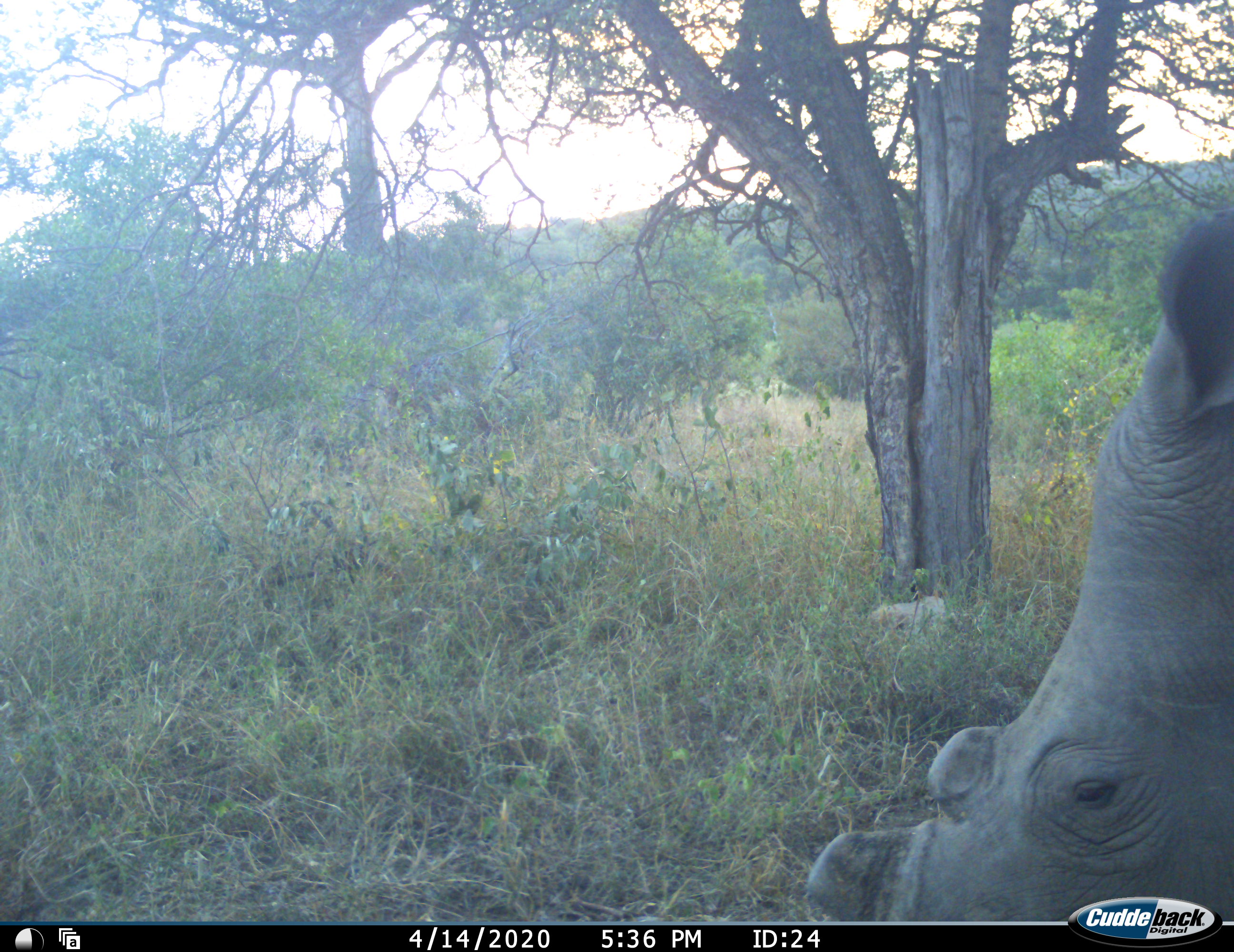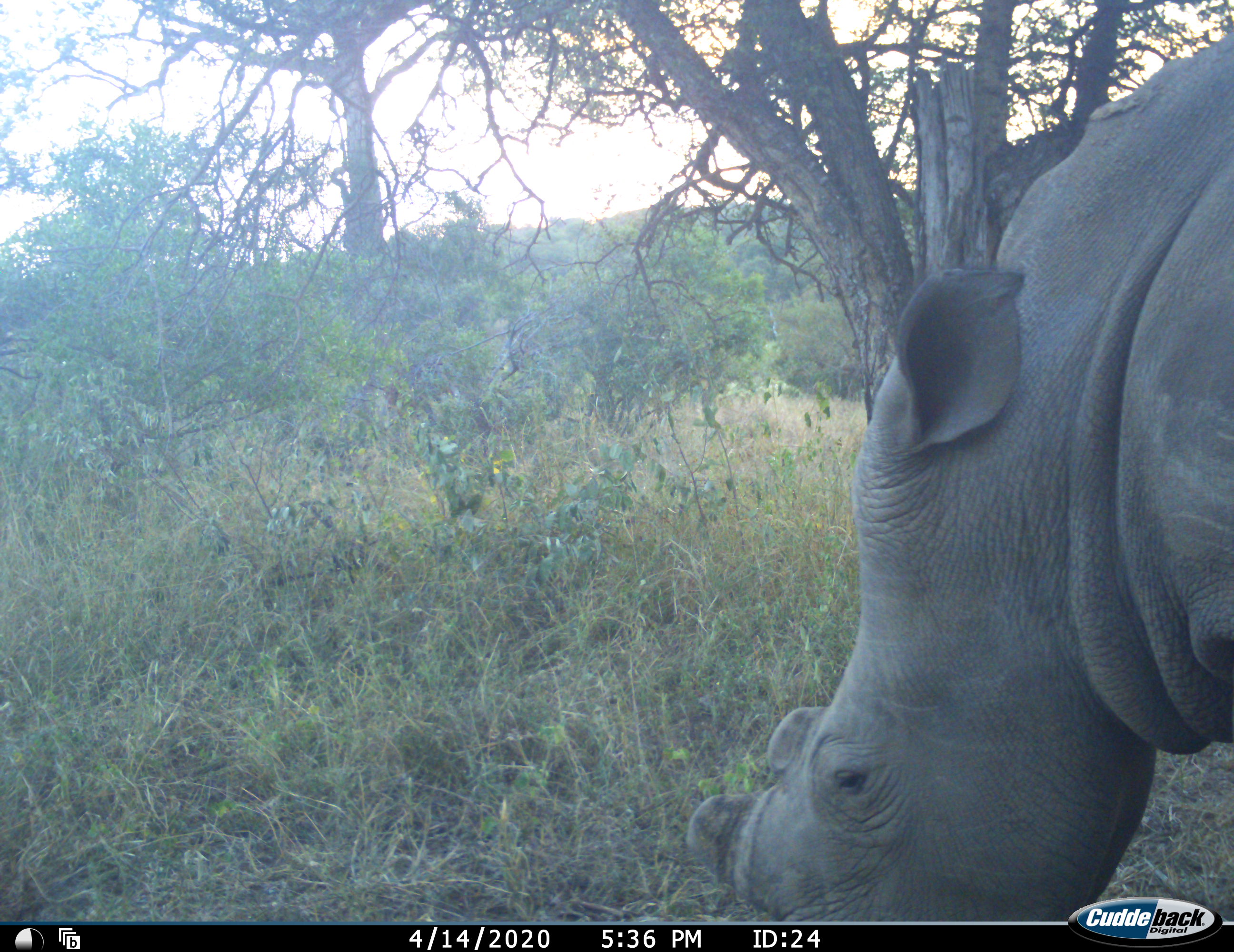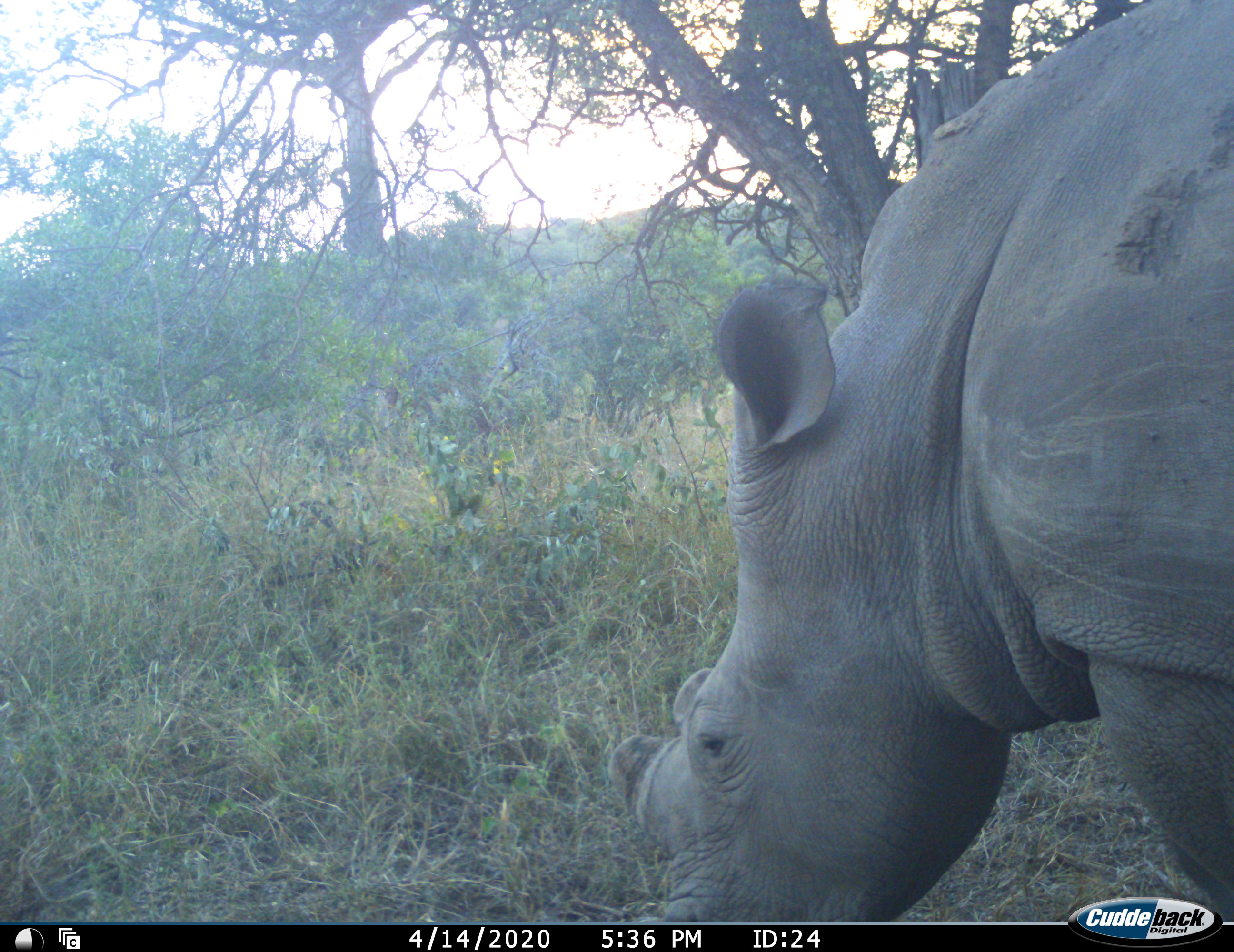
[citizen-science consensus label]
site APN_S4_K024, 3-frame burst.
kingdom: Animalia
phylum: Chordata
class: Mammalia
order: Perissodactyla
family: Rhinocerotidae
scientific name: Rhinocerotidae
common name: unknown rhinoceros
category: rhinocerosunknown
Rhinocerosunknown (unknown rhinoceros) (Rhinocerotidae), count 1. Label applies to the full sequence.